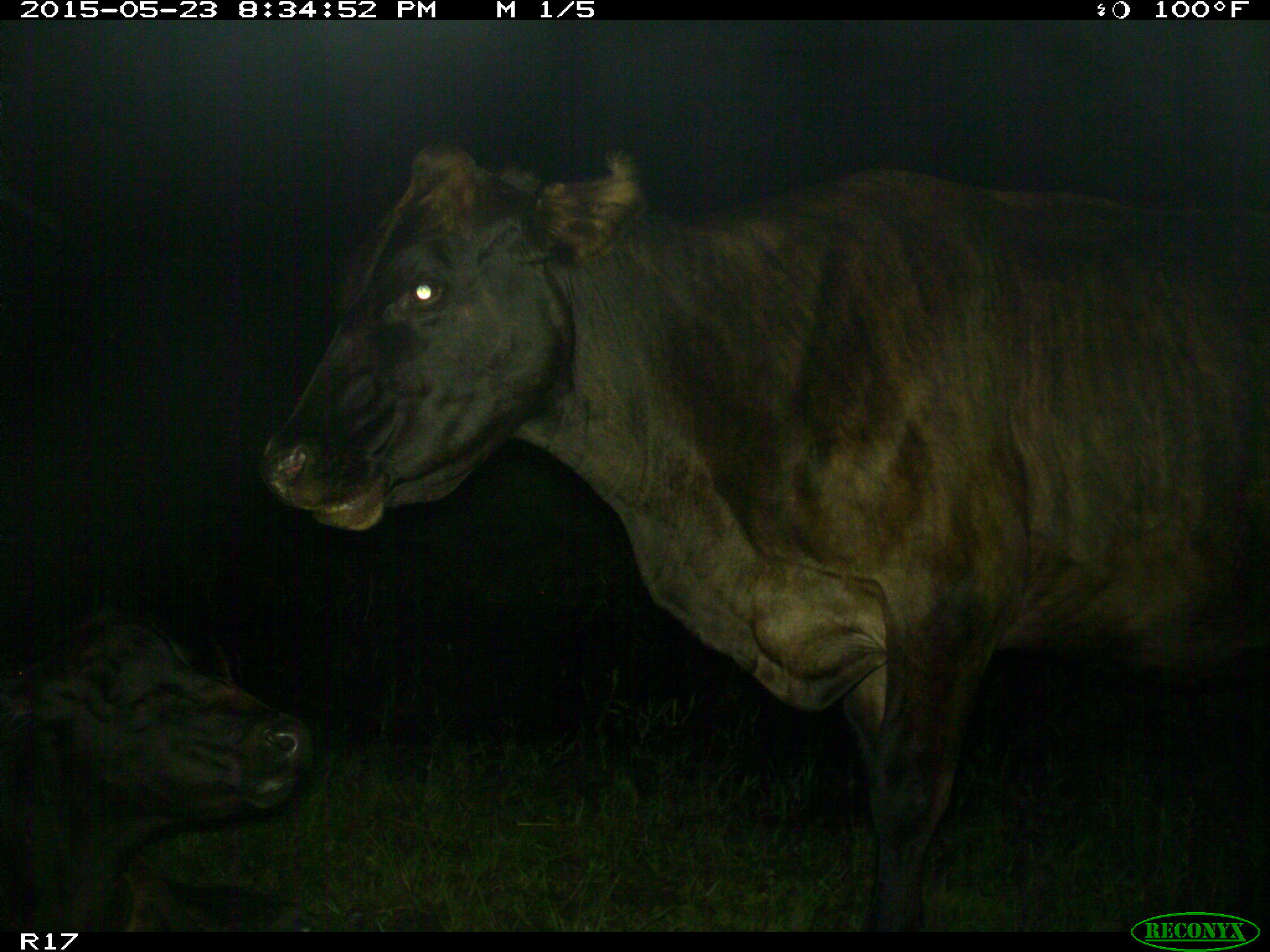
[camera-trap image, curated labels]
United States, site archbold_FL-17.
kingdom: Animalia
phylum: Chordata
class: Mammalia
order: Artiodactyla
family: Bovidae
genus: Bos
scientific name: Bos taurus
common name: domestic cow